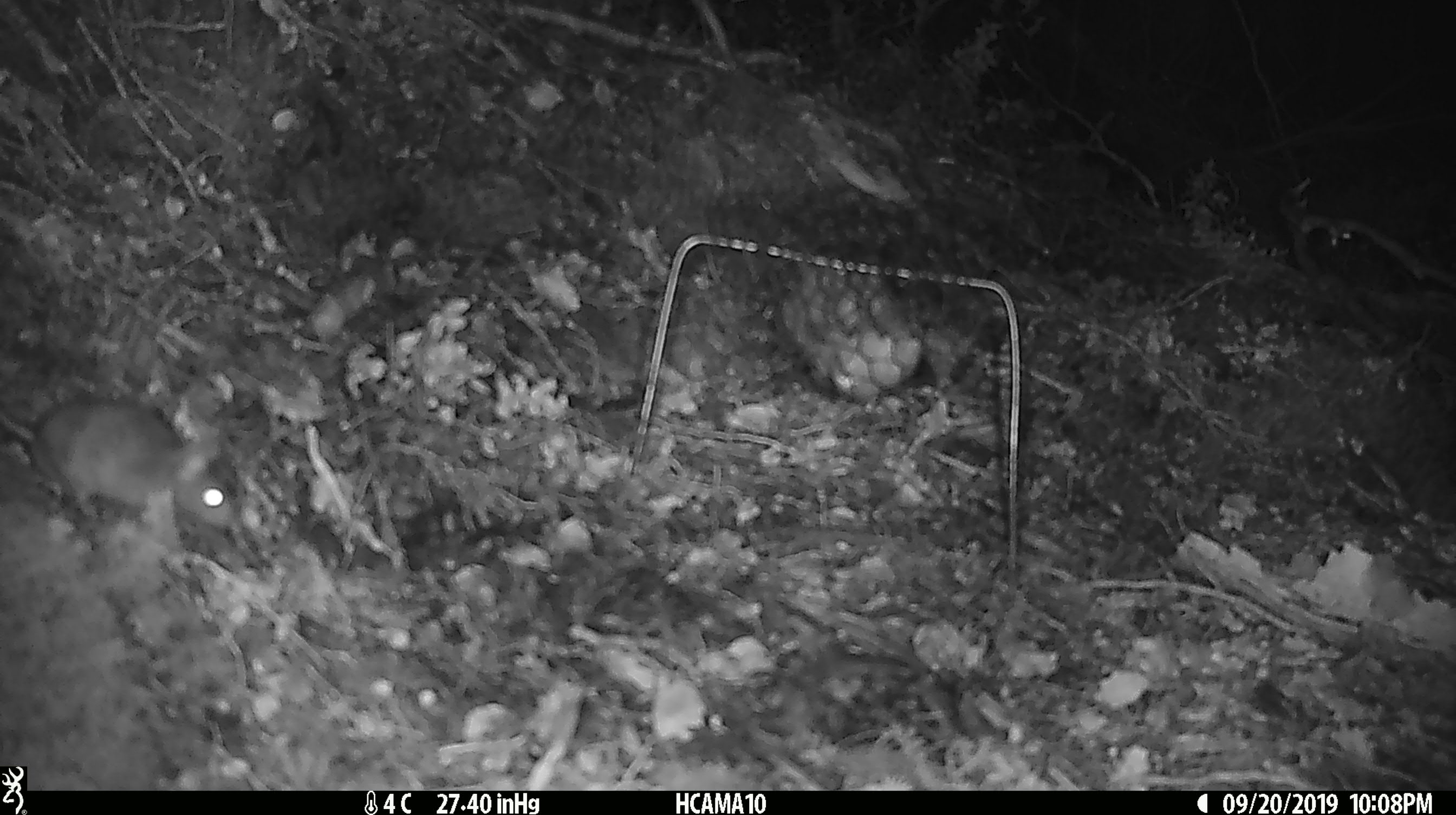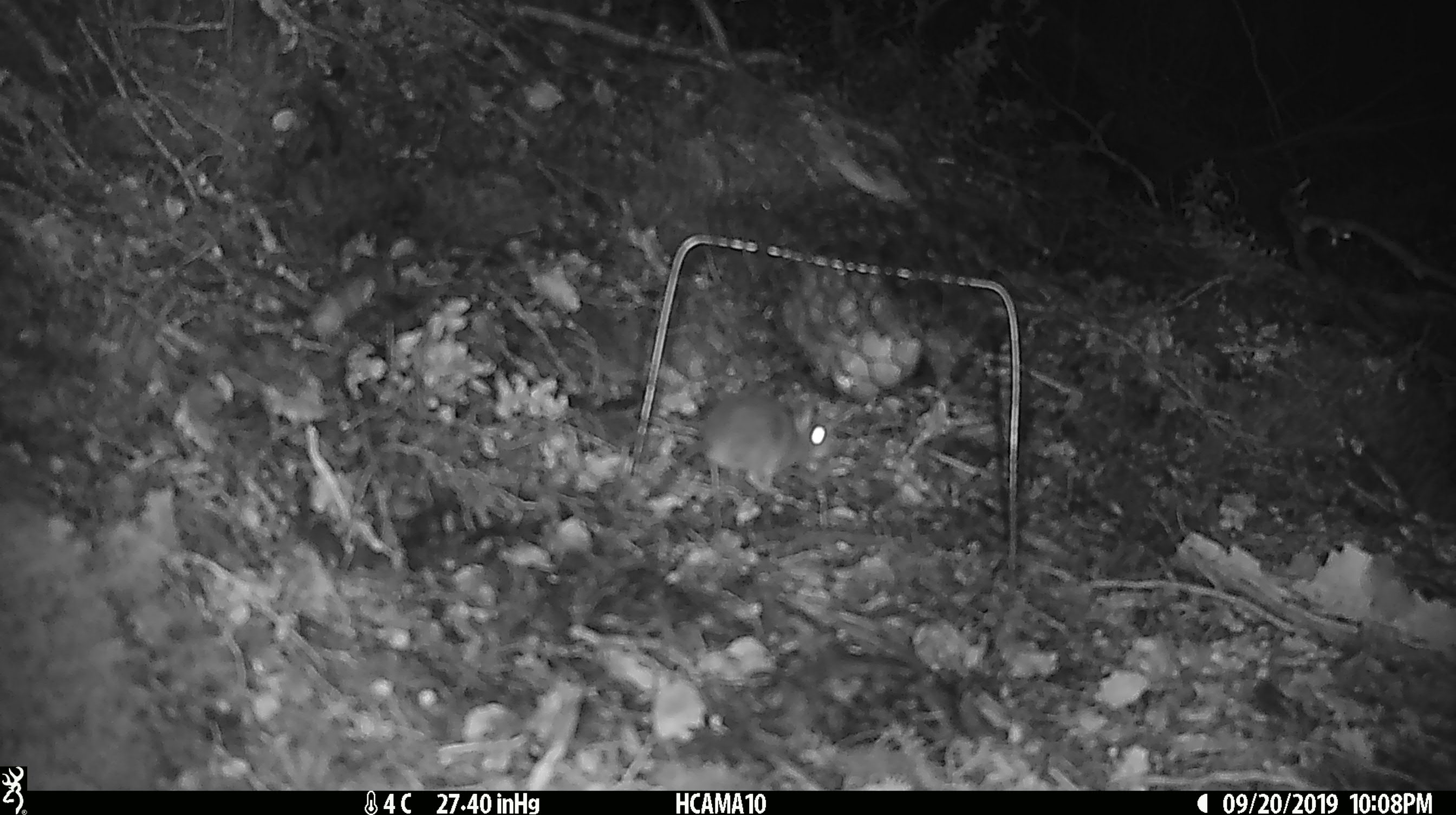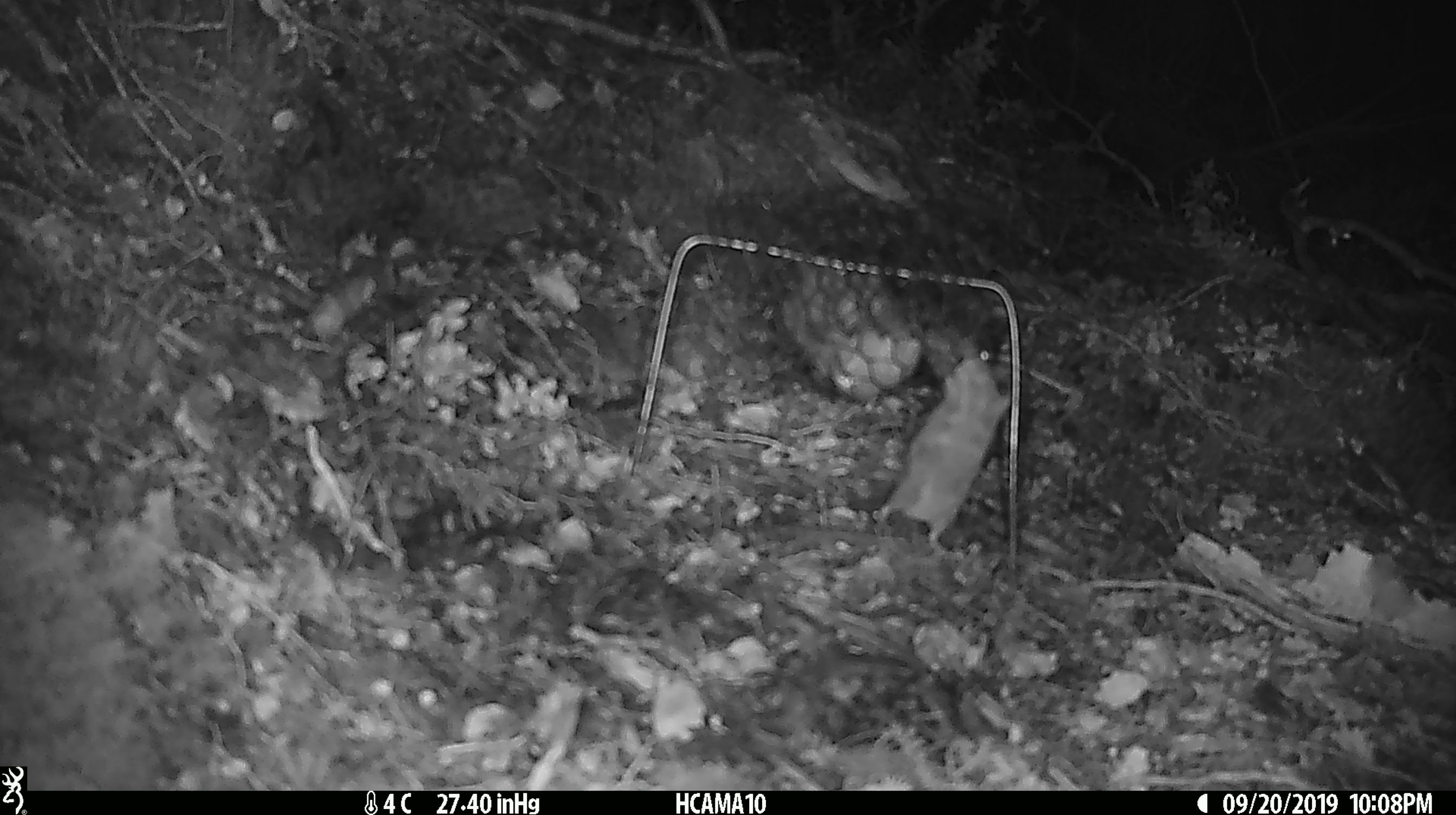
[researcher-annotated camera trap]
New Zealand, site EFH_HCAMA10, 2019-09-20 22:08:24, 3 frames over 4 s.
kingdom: Animalia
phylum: Chordata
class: Mammalia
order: Rodentia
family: Muridae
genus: Mus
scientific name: Mus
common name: mouse